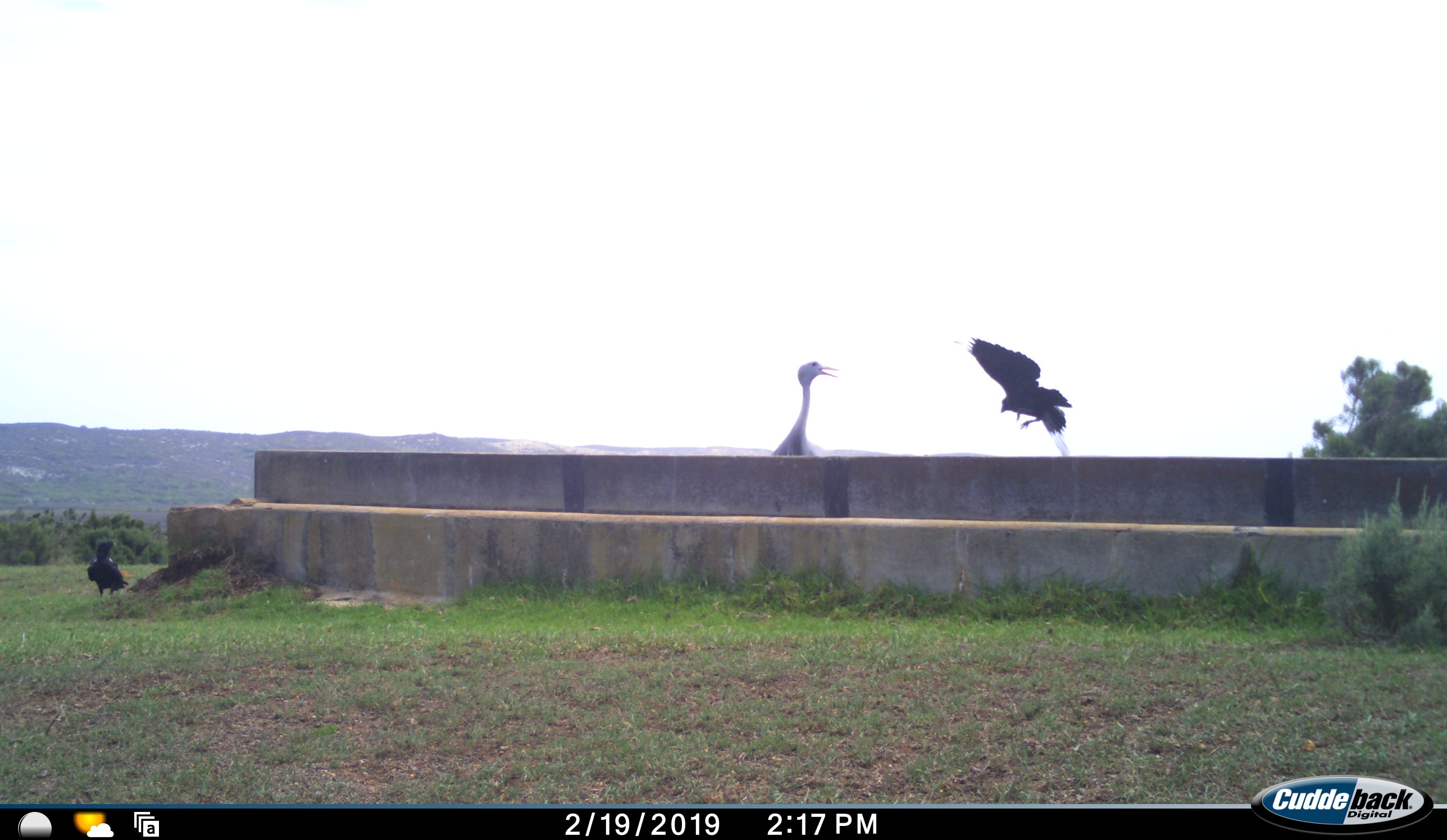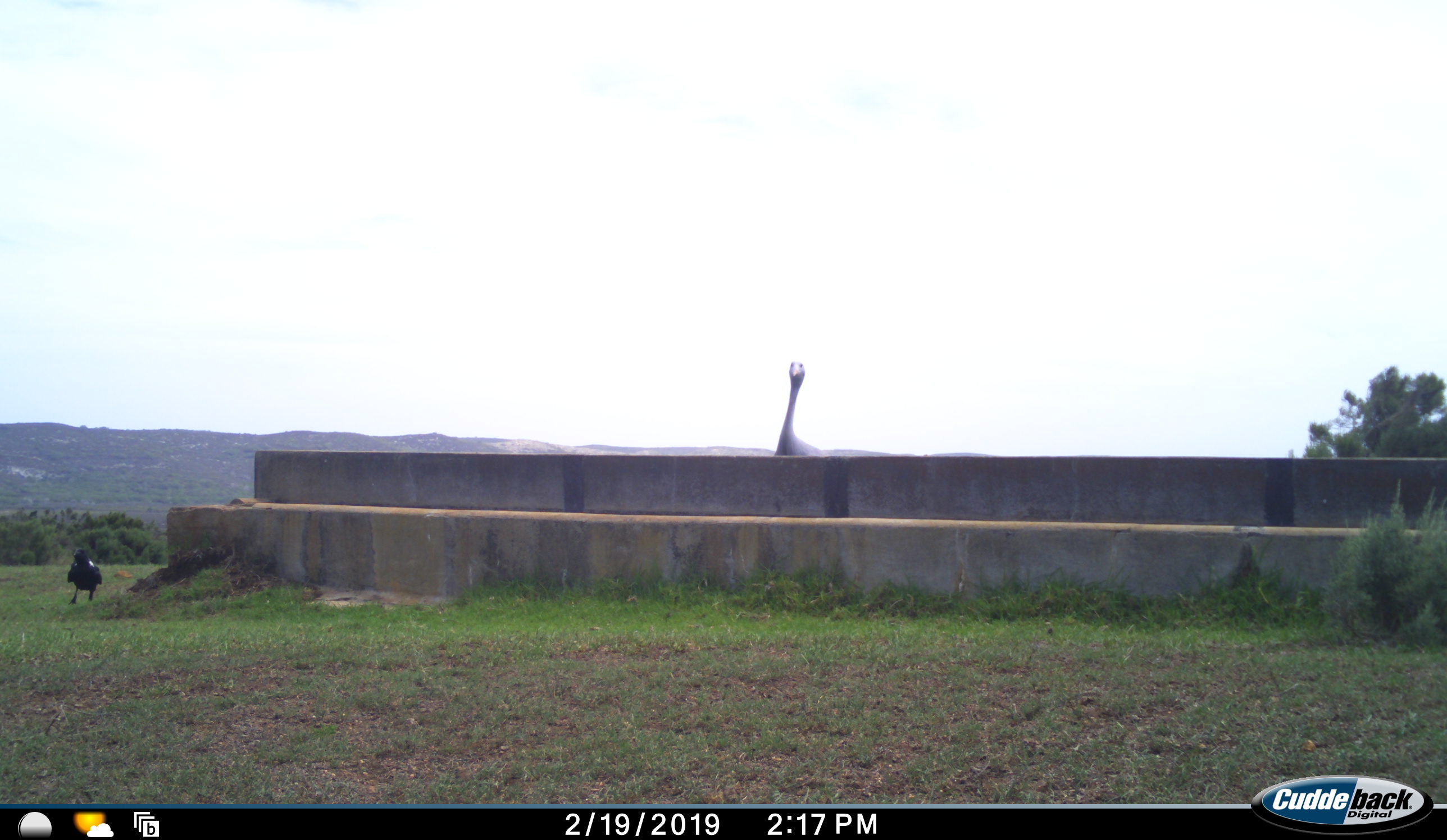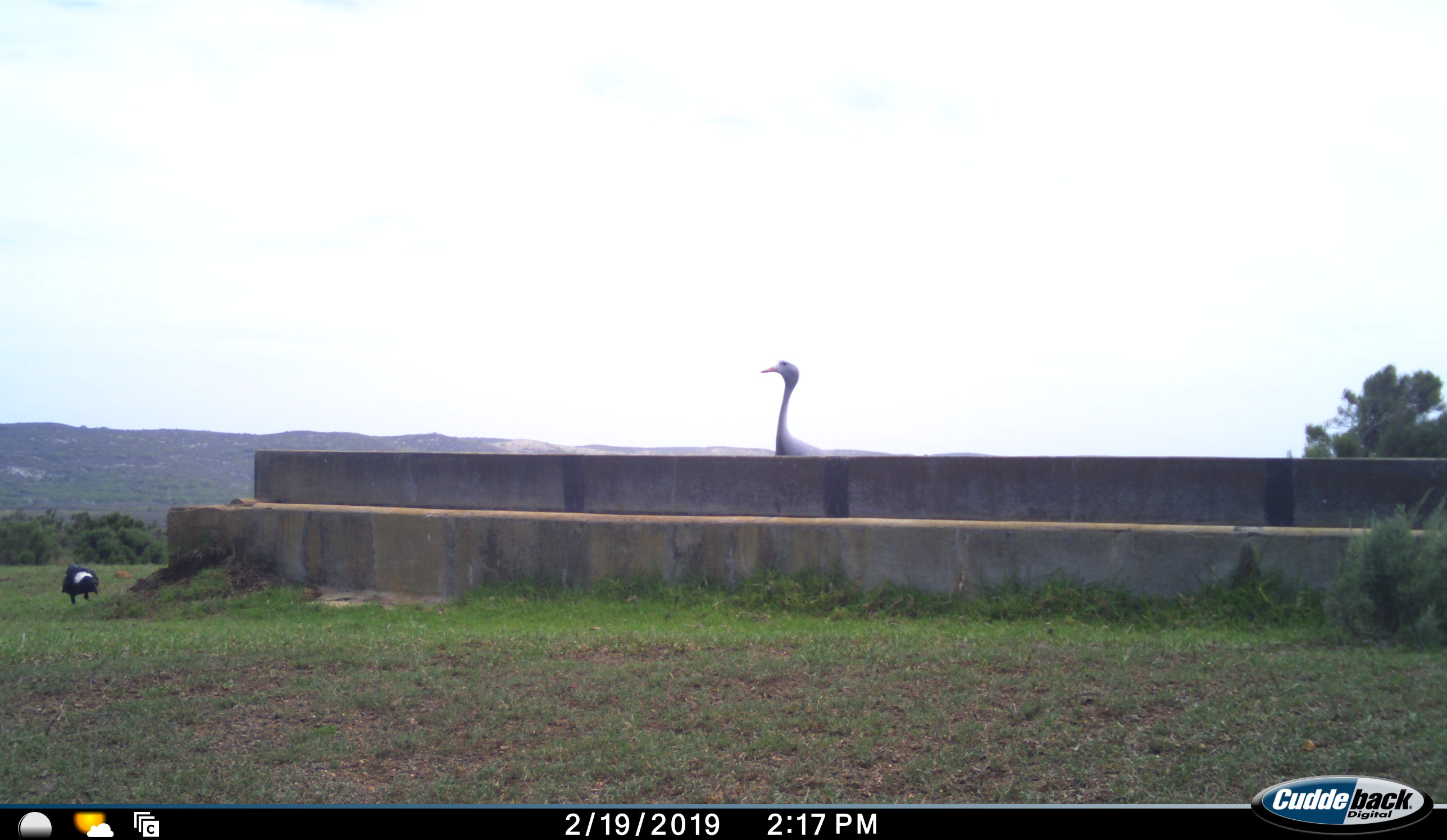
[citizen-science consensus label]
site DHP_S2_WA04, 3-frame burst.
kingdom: Animalia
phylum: Chordata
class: Aves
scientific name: Aves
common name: bird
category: birdother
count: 2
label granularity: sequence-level